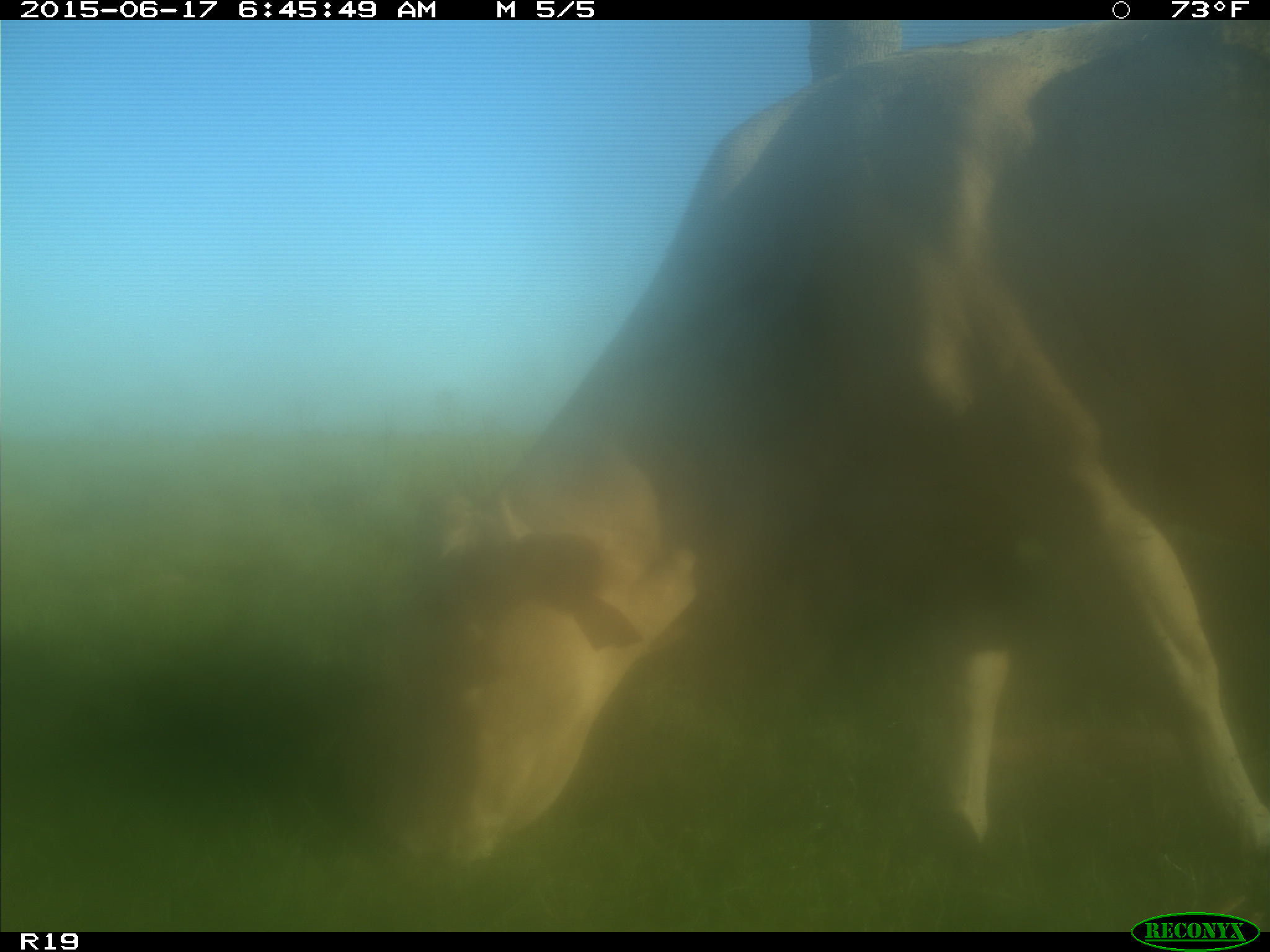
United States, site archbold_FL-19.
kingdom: Animalia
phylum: Chordata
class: Mammalia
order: Artiodactyla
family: Bovidae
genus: Bos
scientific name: Bos taurus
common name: domestic cow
Bos taurus (domestic cow).